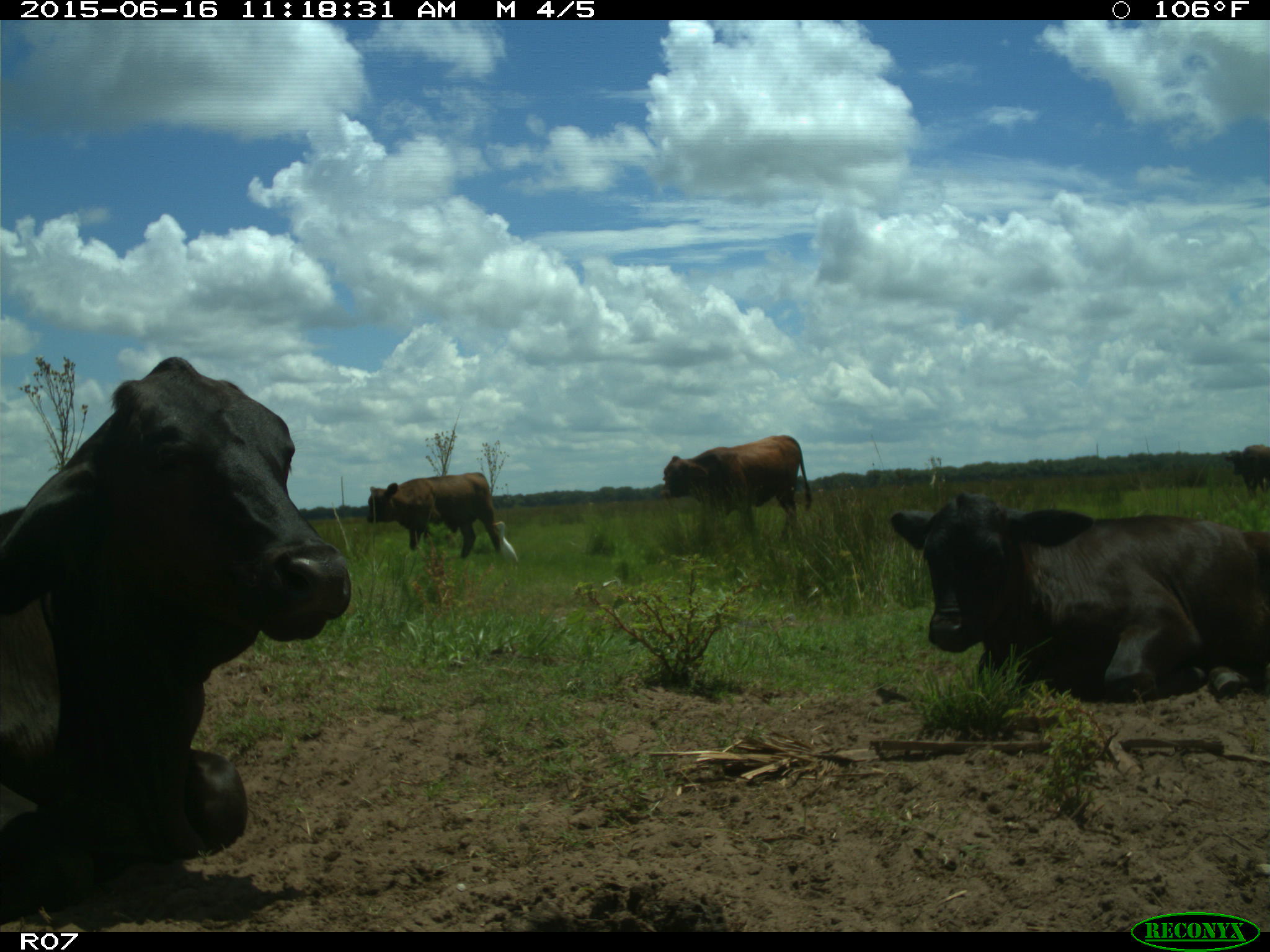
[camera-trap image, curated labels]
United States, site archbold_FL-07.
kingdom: Animalia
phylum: Chordata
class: Mammalia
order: Artiodactyla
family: Bovidae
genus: Bos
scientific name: Bos taurus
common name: domestic cow